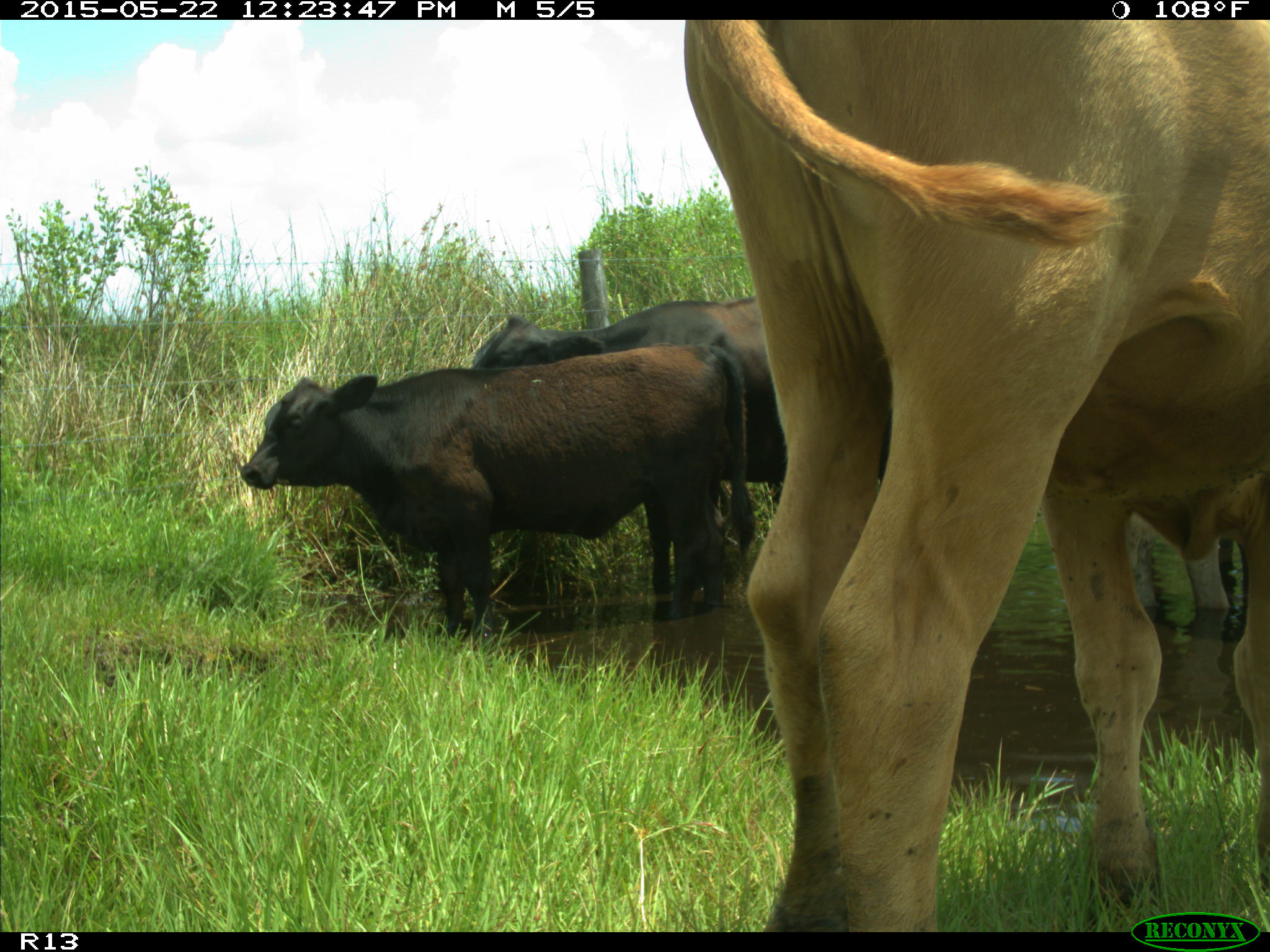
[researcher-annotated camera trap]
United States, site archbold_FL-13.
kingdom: Animalia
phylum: Chordata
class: Mammalia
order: Artiodactyla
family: Bovidae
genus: Bos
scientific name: Bos taurus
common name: domestic cow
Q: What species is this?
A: Bos taurus (domestic cow).